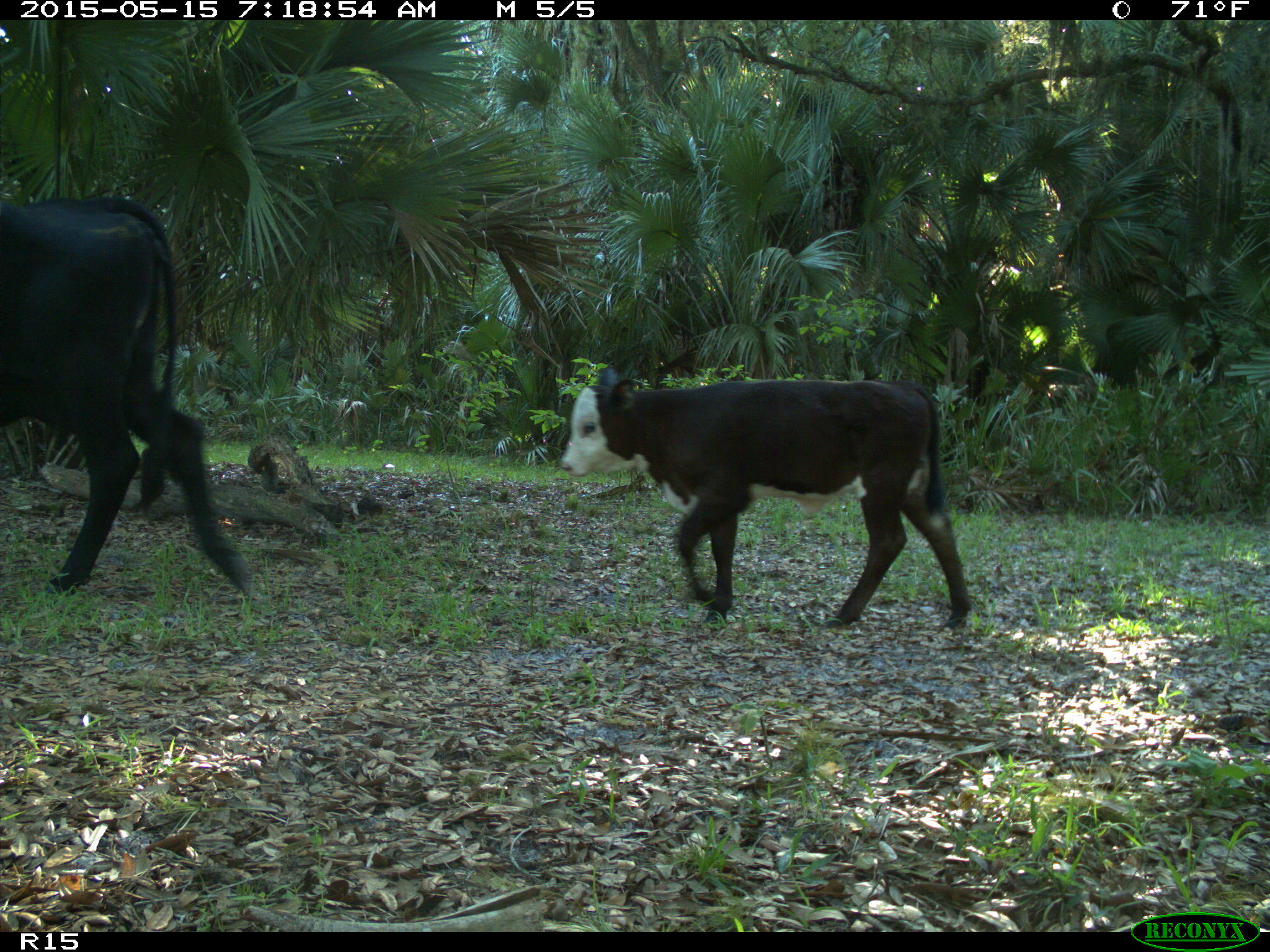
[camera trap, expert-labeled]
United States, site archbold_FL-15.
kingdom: Animalia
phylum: Chordata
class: Mammalia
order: Artiodactyla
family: Bovidae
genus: Bos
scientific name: Bos taurus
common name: domestic cow